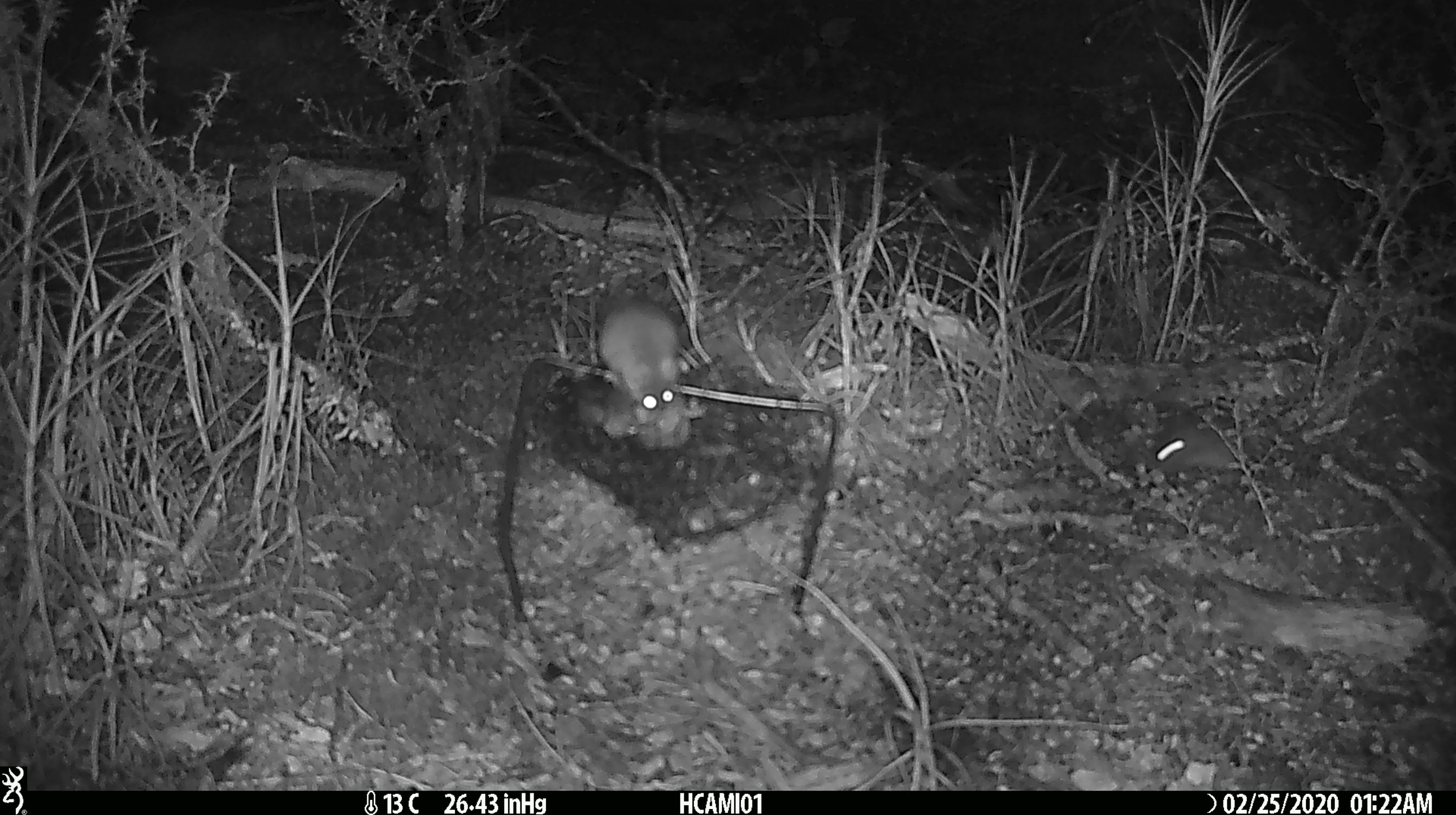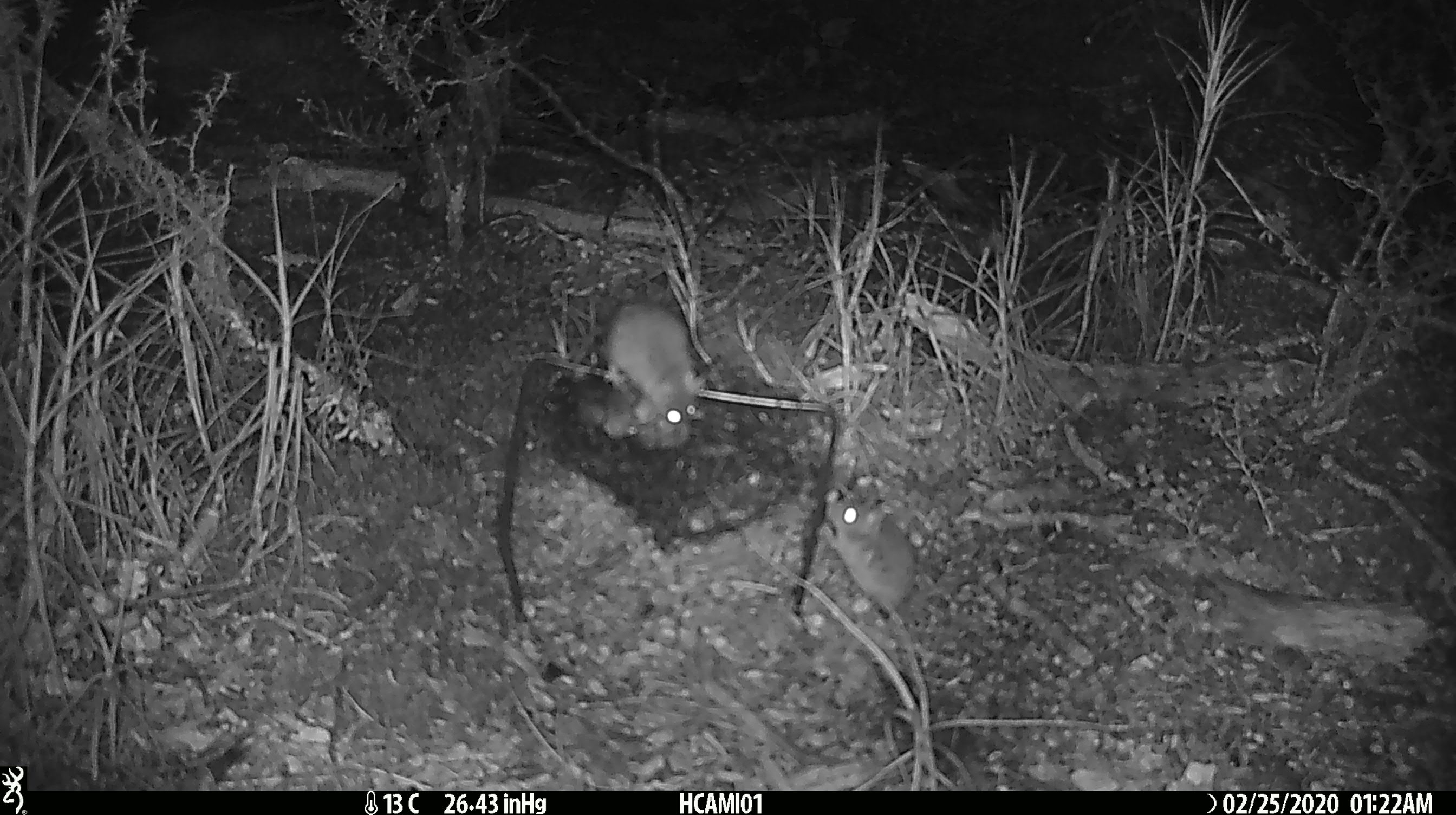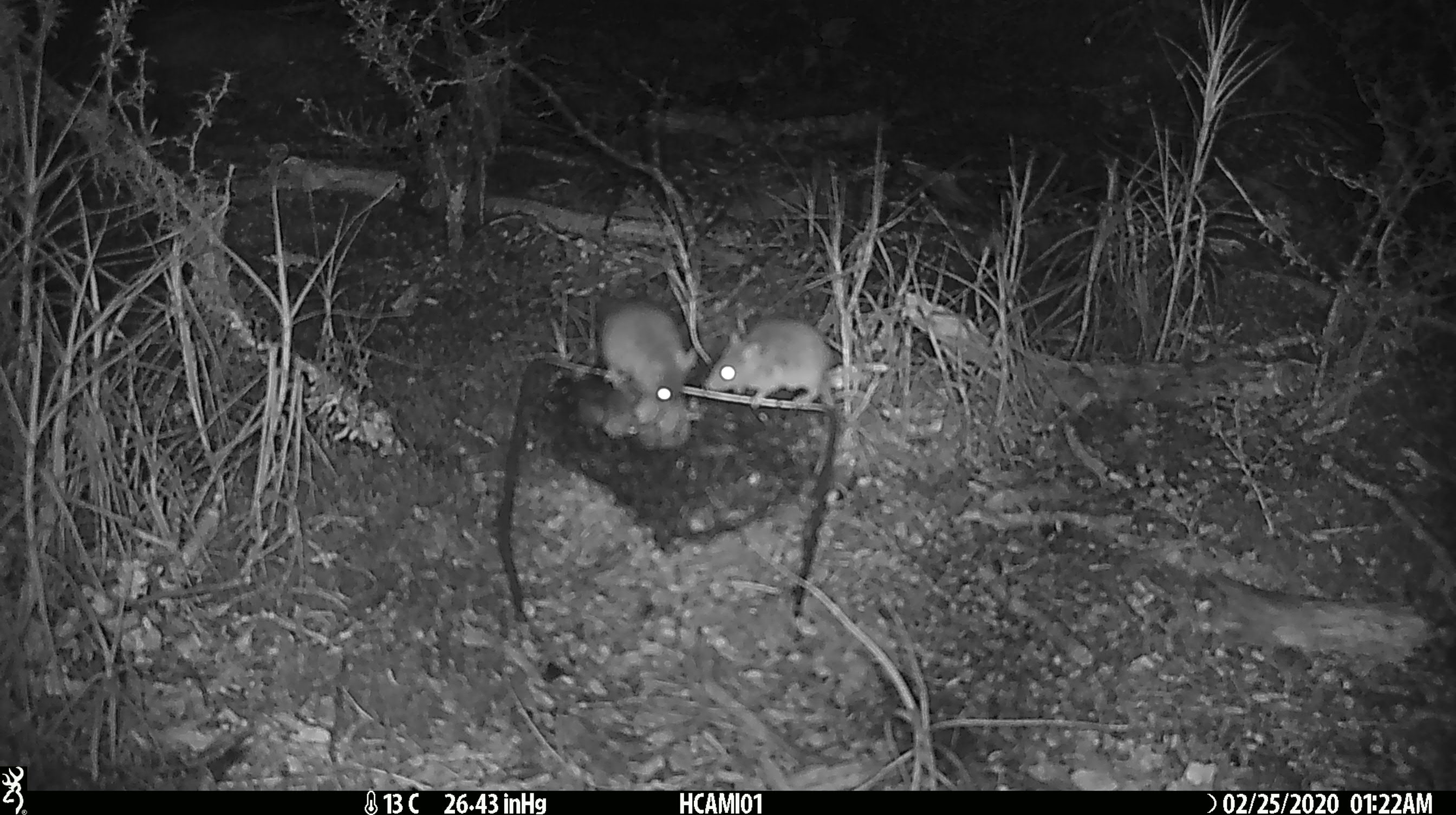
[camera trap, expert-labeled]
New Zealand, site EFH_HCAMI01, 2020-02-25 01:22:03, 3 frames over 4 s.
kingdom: Animalia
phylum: Chordata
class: Mammalia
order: Rodentia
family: Muridae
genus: Mus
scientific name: Mus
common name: mouse